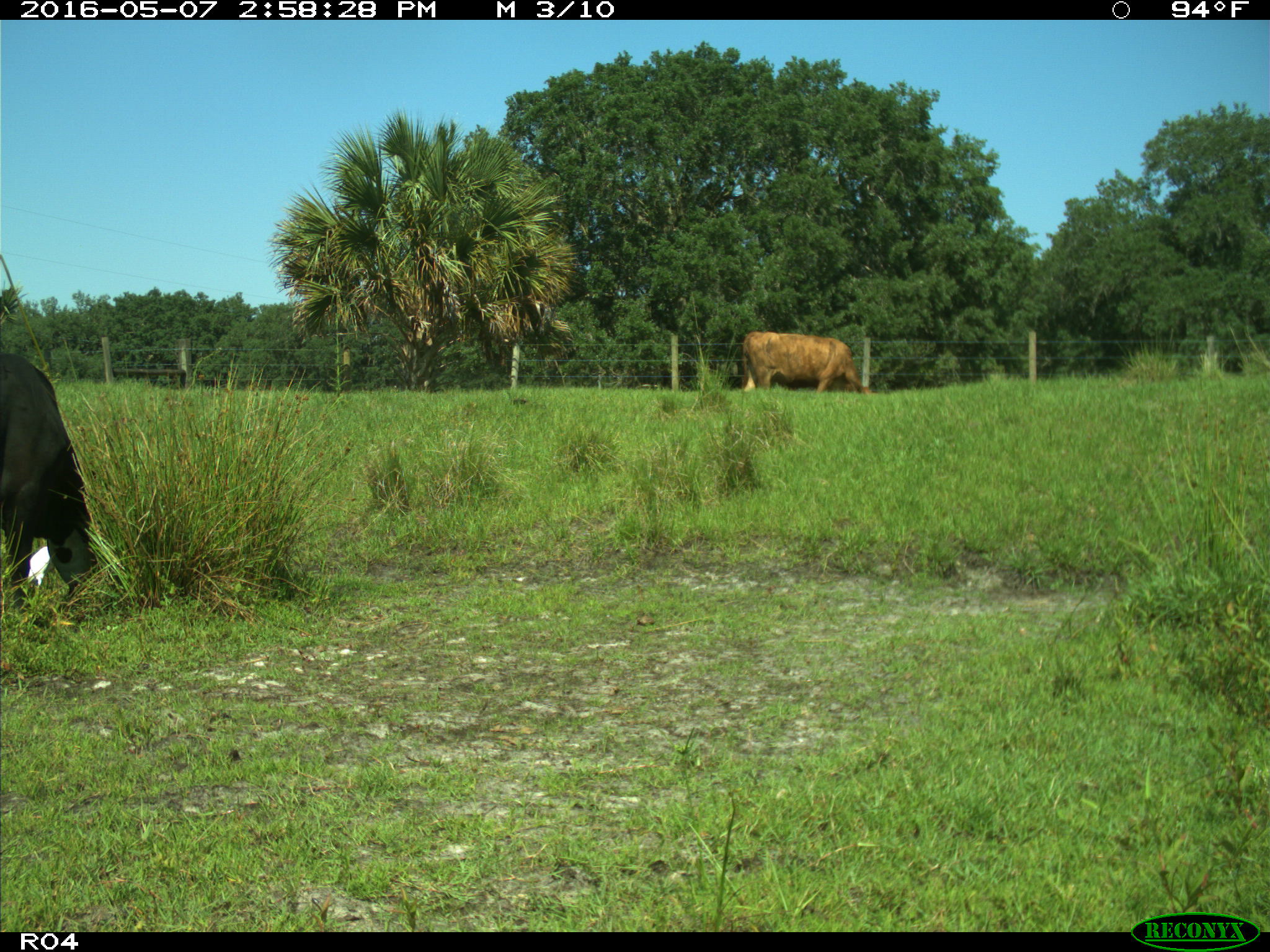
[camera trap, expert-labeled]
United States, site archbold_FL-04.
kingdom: Animalia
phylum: Chordata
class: Mammalia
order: Artiodactyla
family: Bovidae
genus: Bos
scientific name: Bos taurus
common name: domestic cow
Bos taurus (domestic cow).